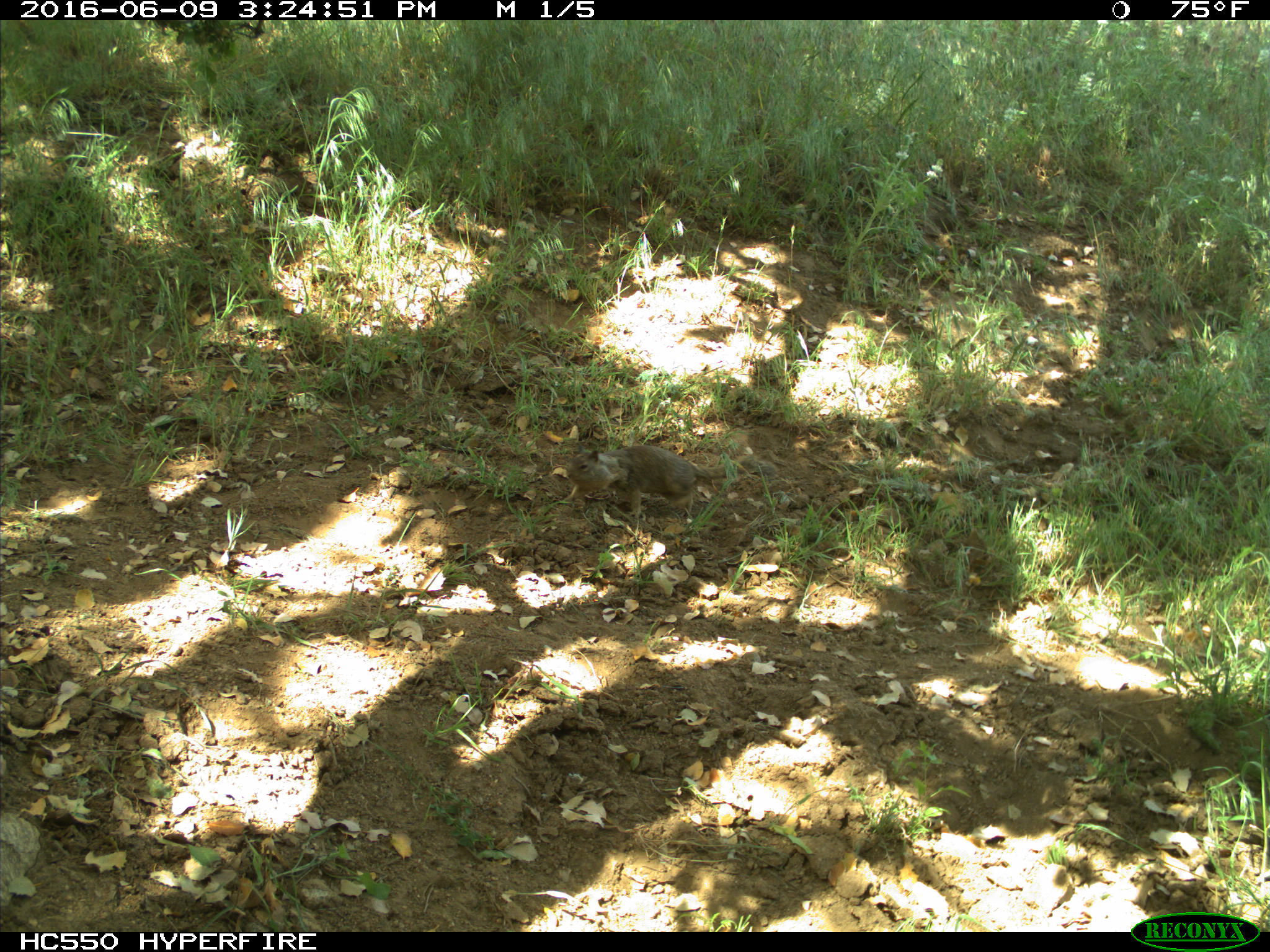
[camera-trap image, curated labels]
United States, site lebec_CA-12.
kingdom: Animalia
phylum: Chordata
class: Mammalia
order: Rodentia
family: Sciuridae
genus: Otospermophilus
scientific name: Otospermophilus beecheyi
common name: california ground squirrel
Otospermophilus beecheyi (california ground squirrel).